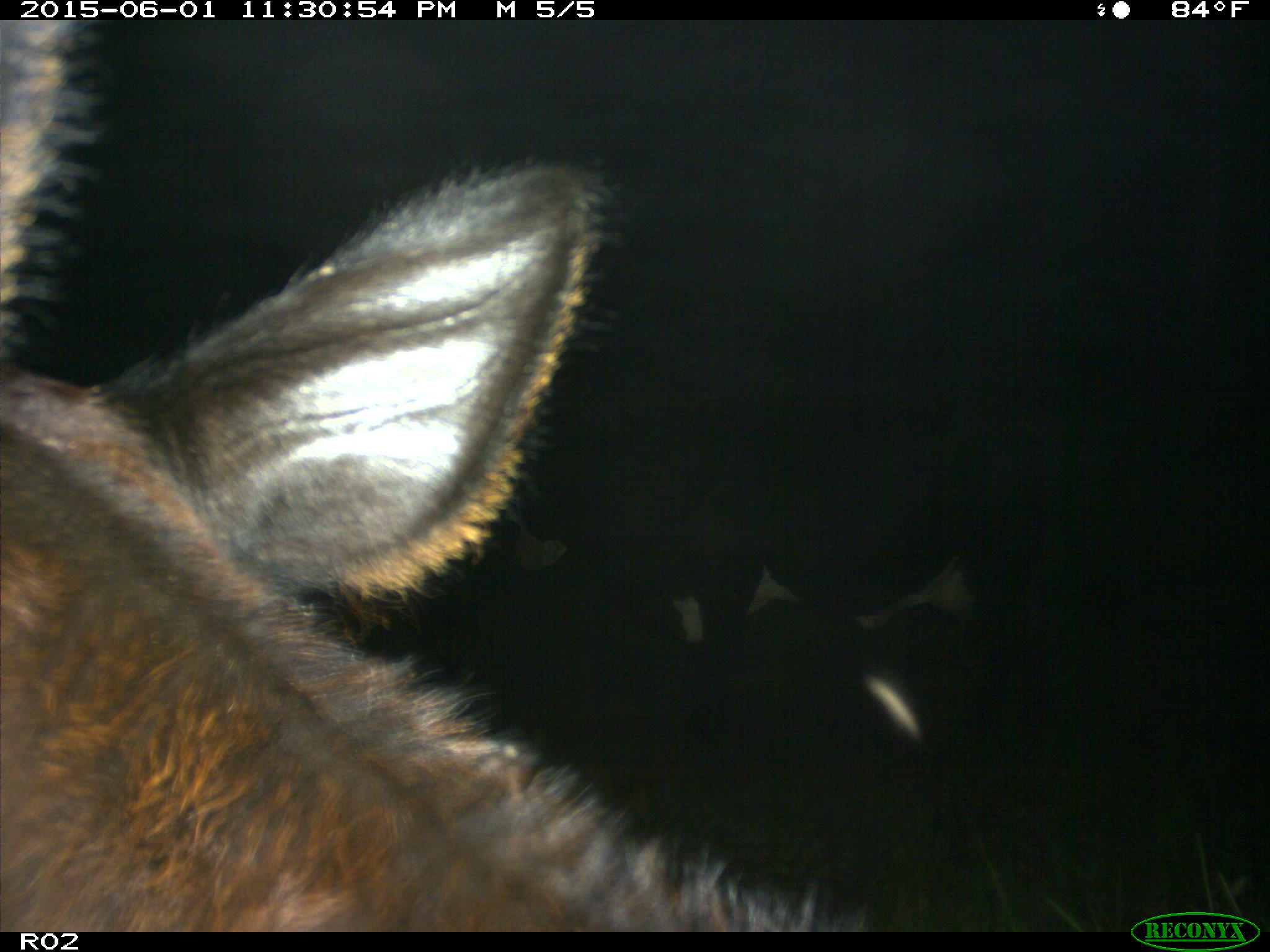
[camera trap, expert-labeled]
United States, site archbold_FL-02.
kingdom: Animalia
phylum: Chordata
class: Mammalia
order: Artiodactyla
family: Bovidae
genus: Bos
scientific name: Bos taurus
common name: domestic cow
Bos taurus (domestic cow).